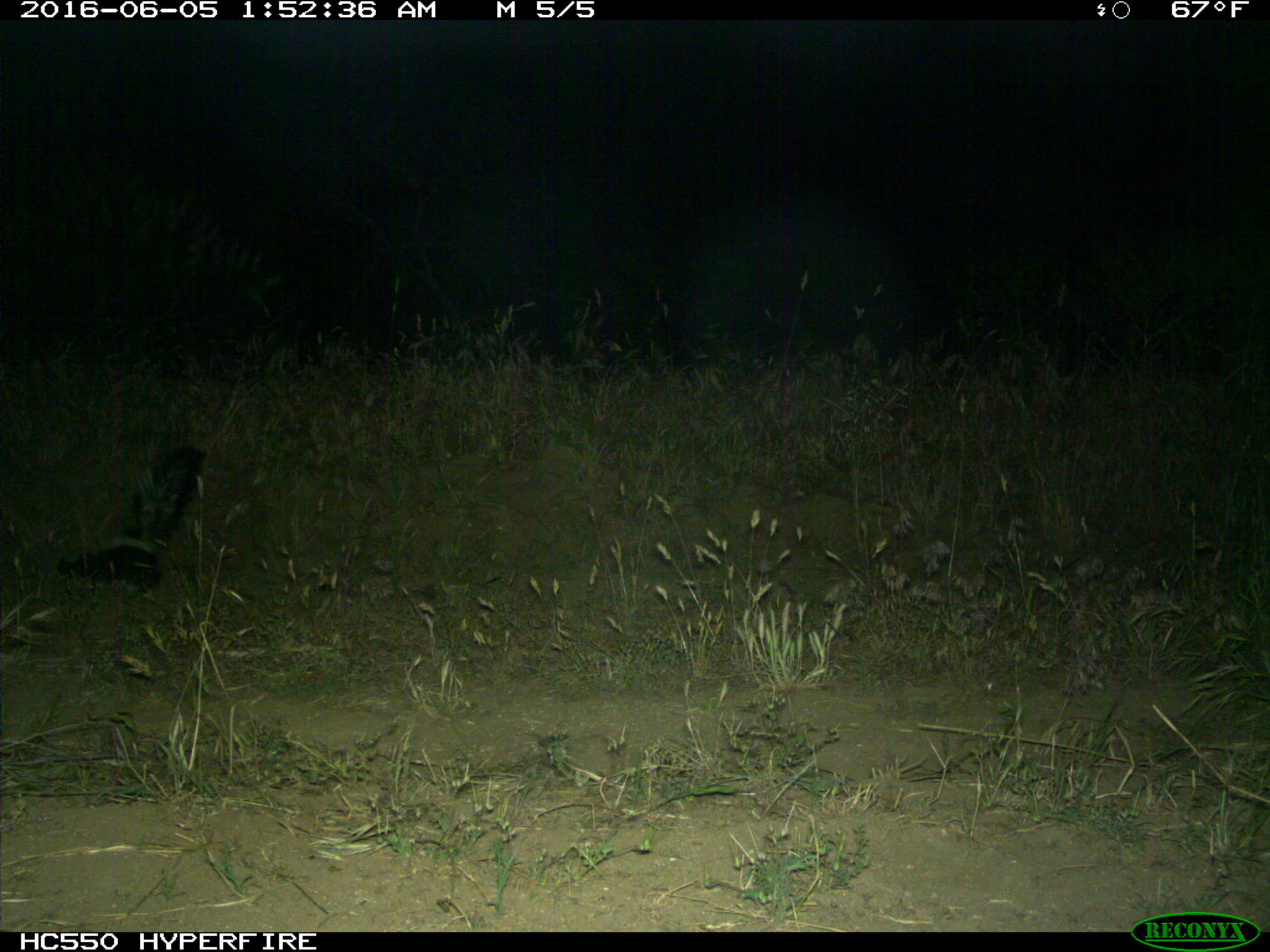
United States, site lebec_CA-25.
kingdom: Animalia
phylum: Chordata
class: Mammalia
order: Carnivora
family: Mephitidae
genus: Mephitis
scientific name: Mephitis mephitis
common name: striped skunk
Mephitis mephitis (striped skunk).